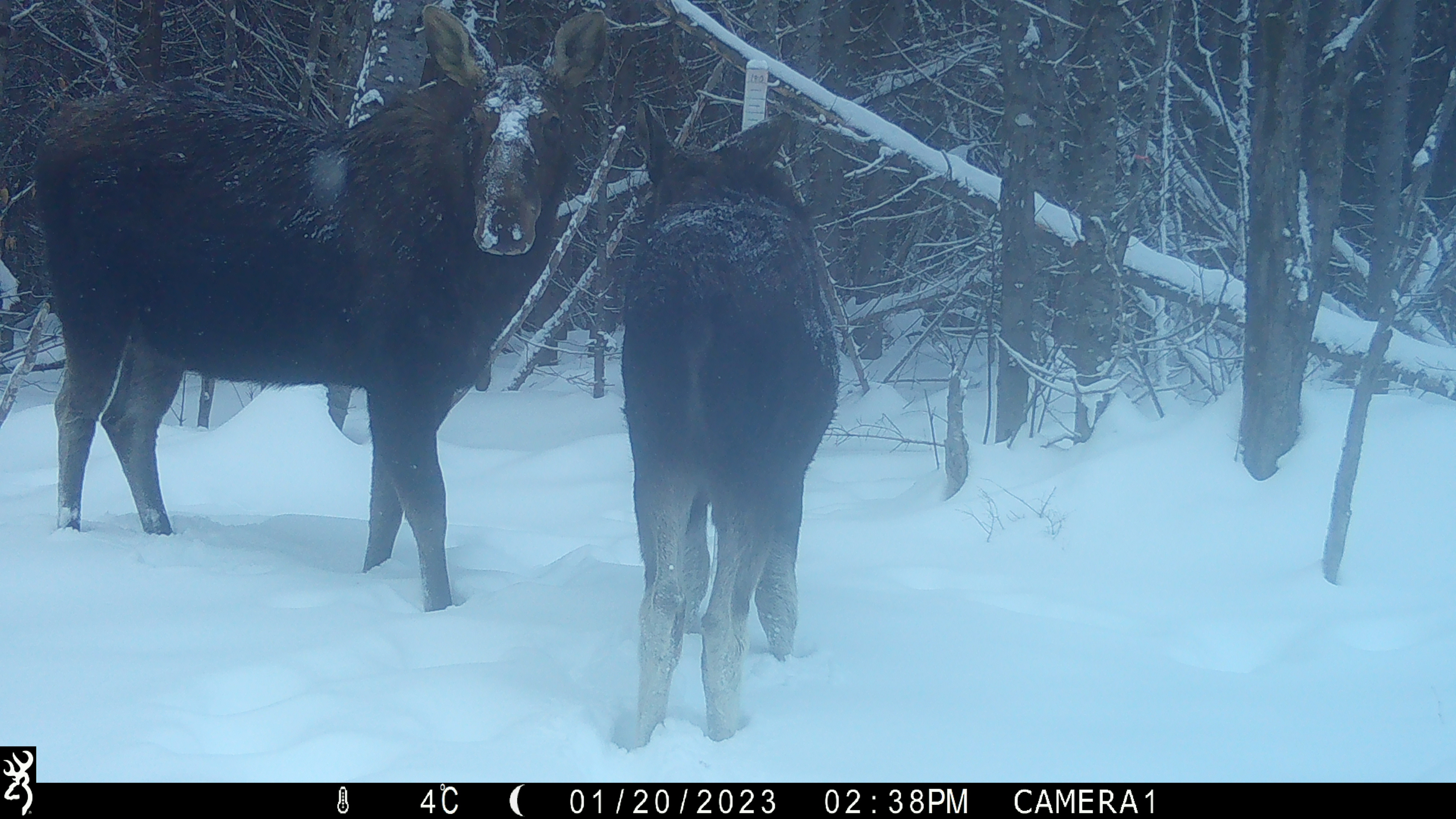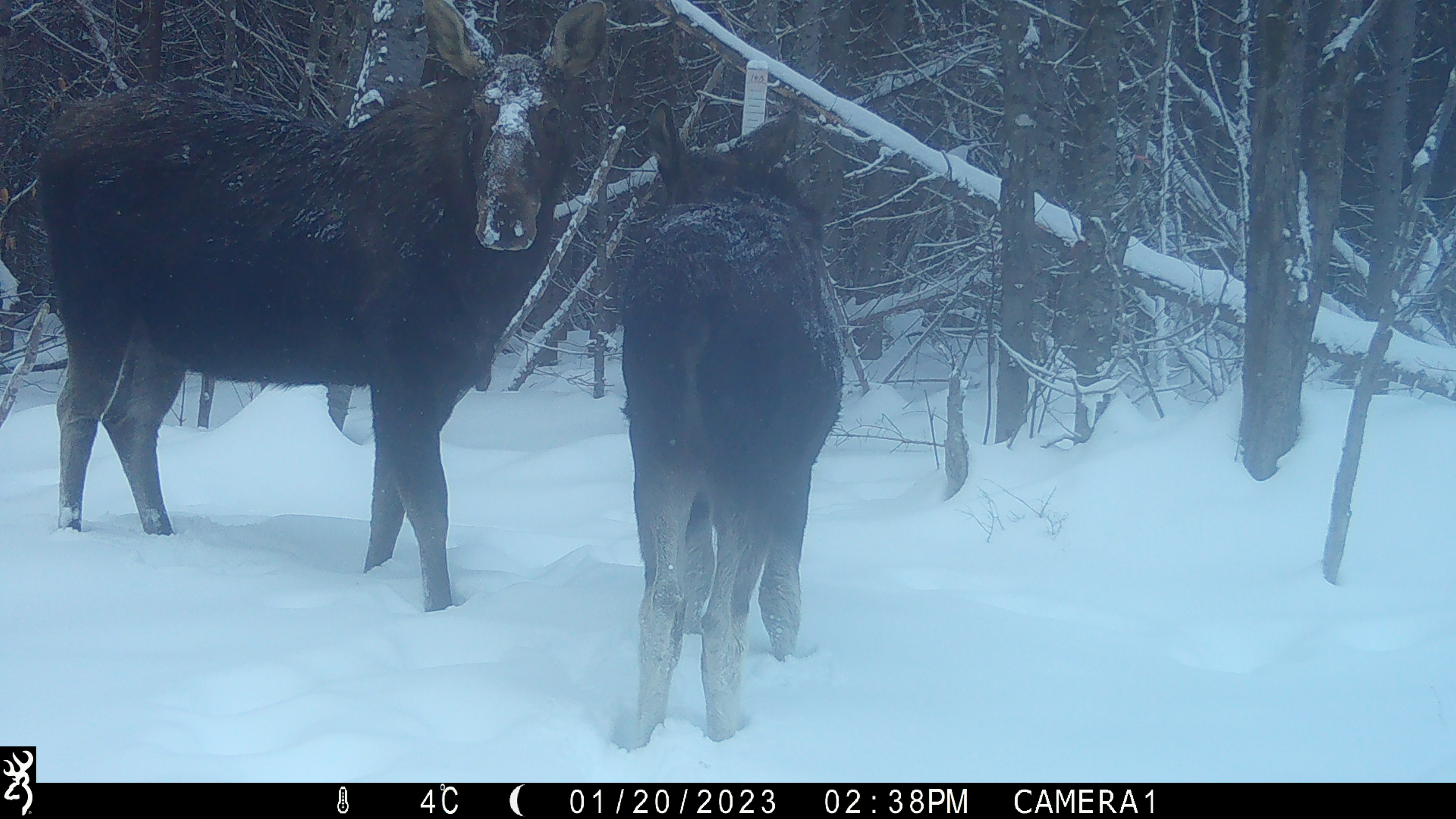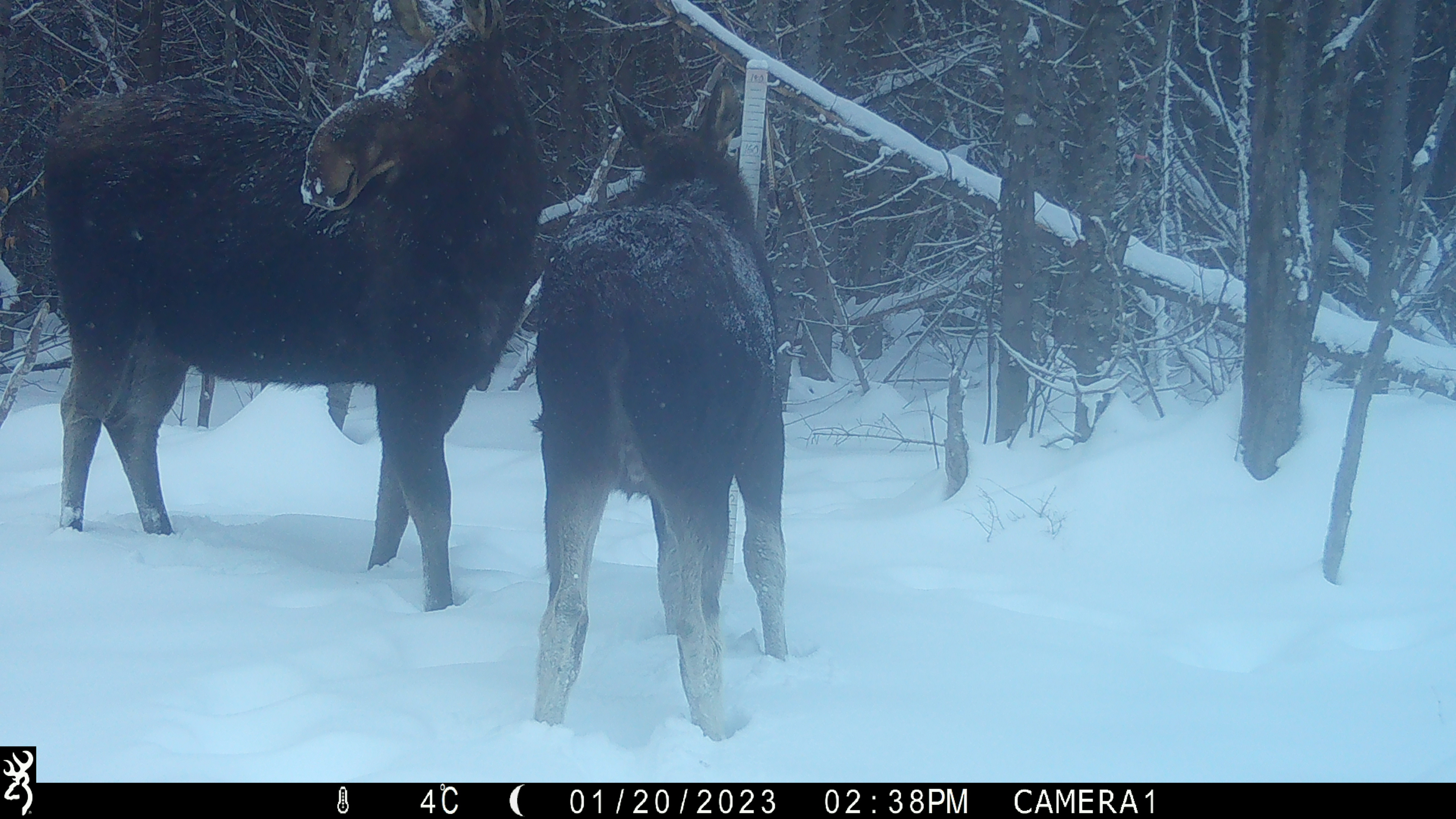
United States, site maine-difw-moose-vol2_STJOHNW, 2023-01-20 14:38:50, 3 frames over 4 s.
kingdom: Animalia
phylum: Chordata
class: Mammalia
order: Artiodactyla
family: Cervidae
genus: Alces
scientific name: Alces alces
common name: moose